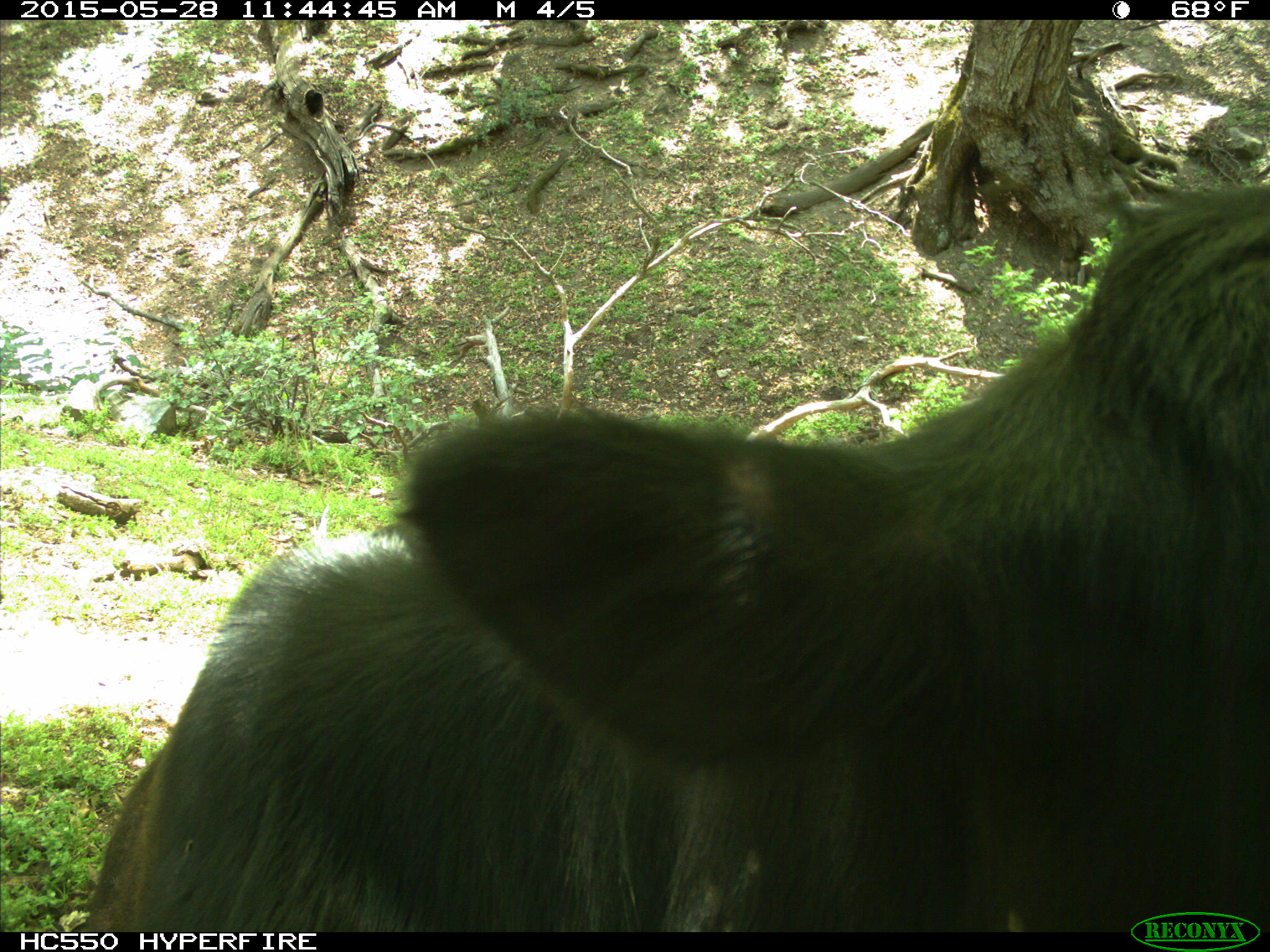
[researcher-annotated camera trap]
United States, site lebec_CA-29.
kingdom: Animalia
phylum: Chordata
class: Mammalia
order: Artiodactyla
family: Bovidae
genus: Bos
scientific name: Bos taurus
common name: domestic cow